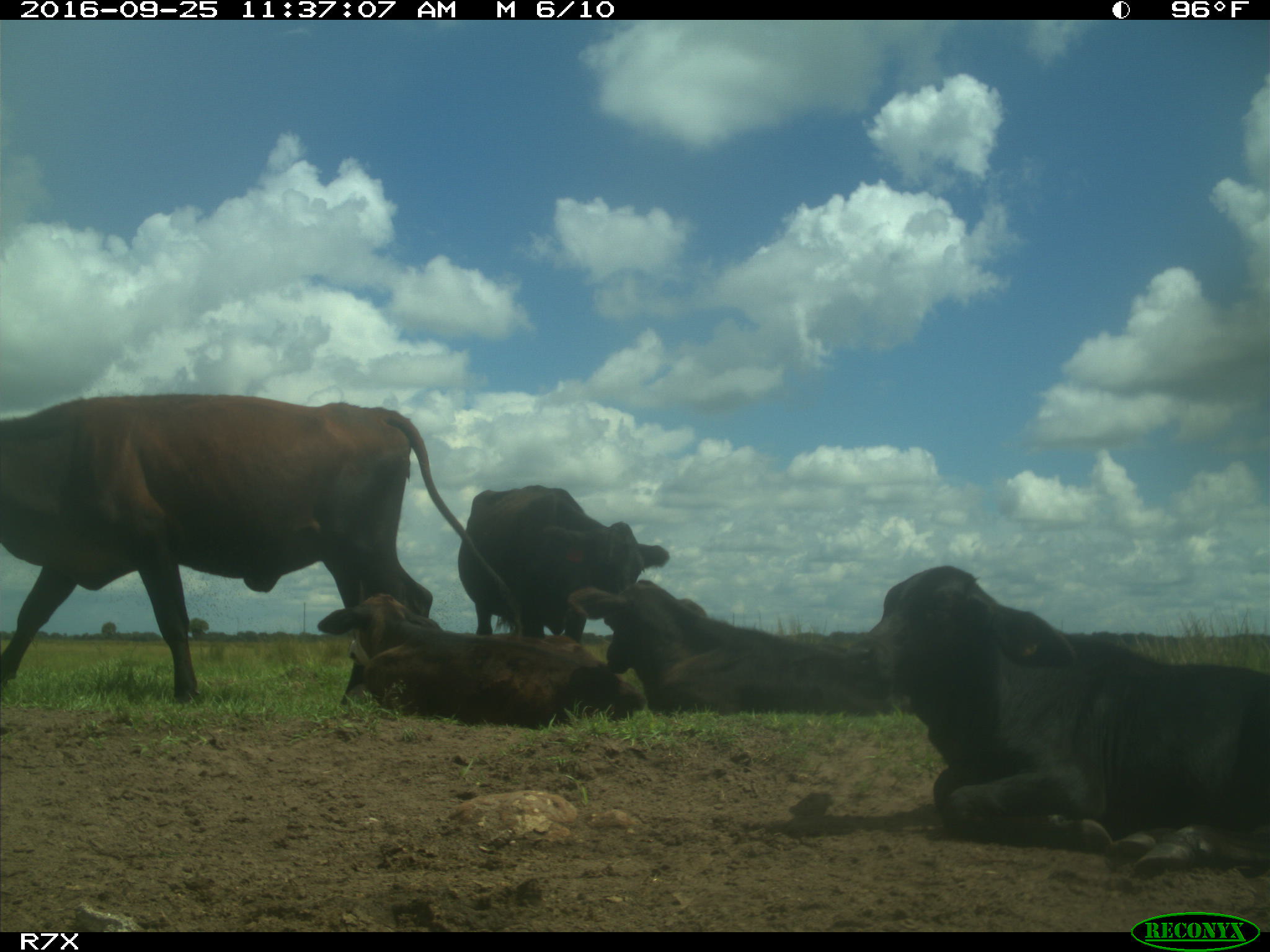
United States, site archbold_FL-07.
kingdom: Animalia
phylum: Chordata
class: Mammalia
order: Artiodactyla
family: Bovidae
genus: Bos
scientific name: Bos taurus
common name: domestic cow